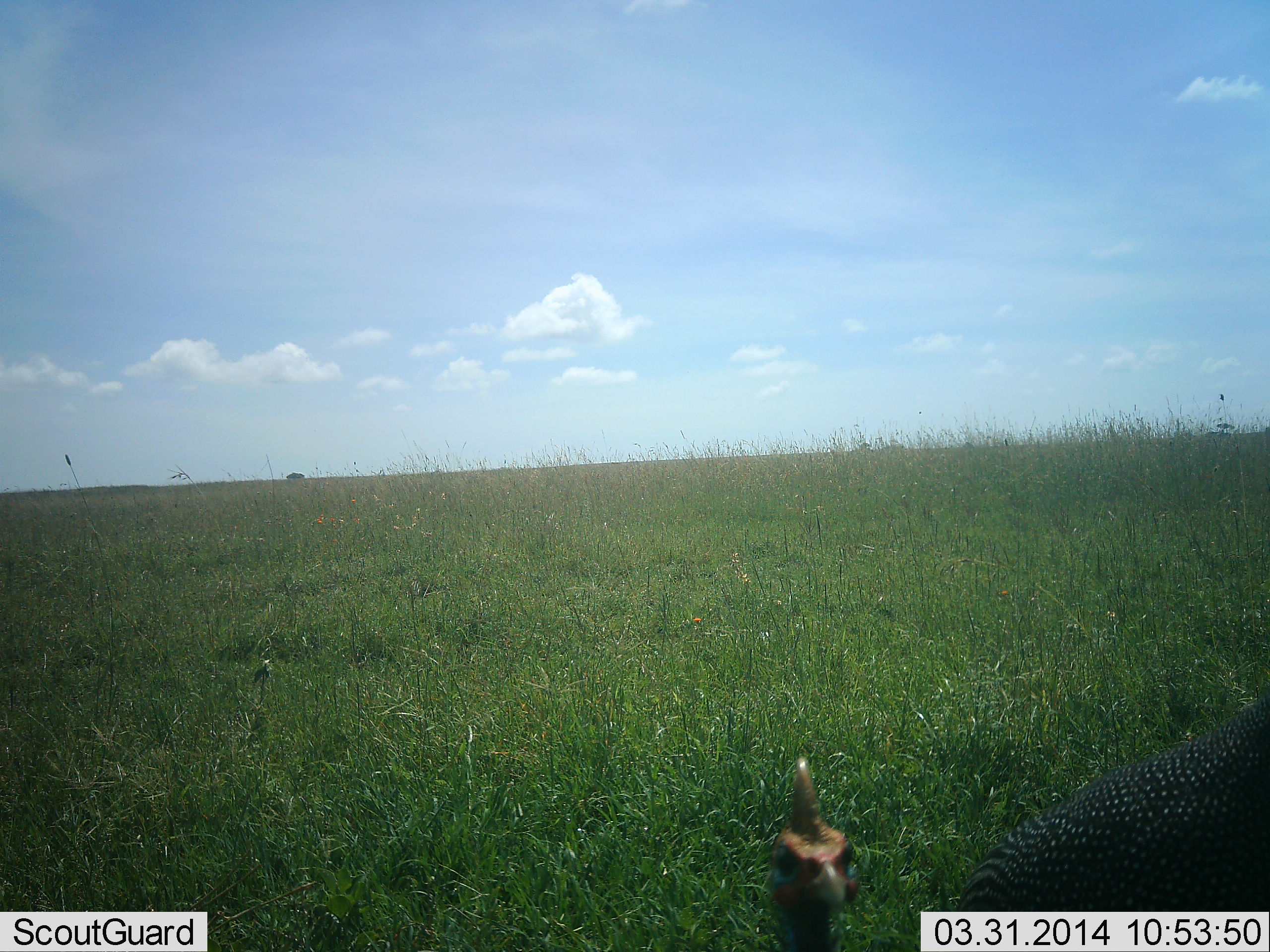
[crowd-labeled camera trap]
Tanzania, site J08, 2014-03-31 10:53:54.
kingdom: Animalia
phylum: Chordata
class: Aves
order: Galliformes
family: Numididae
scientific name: Numididae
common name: guinea fowl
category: guineafowl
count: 1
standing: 90%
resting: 0%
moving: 0%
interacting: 10%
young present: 0%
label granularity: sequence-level